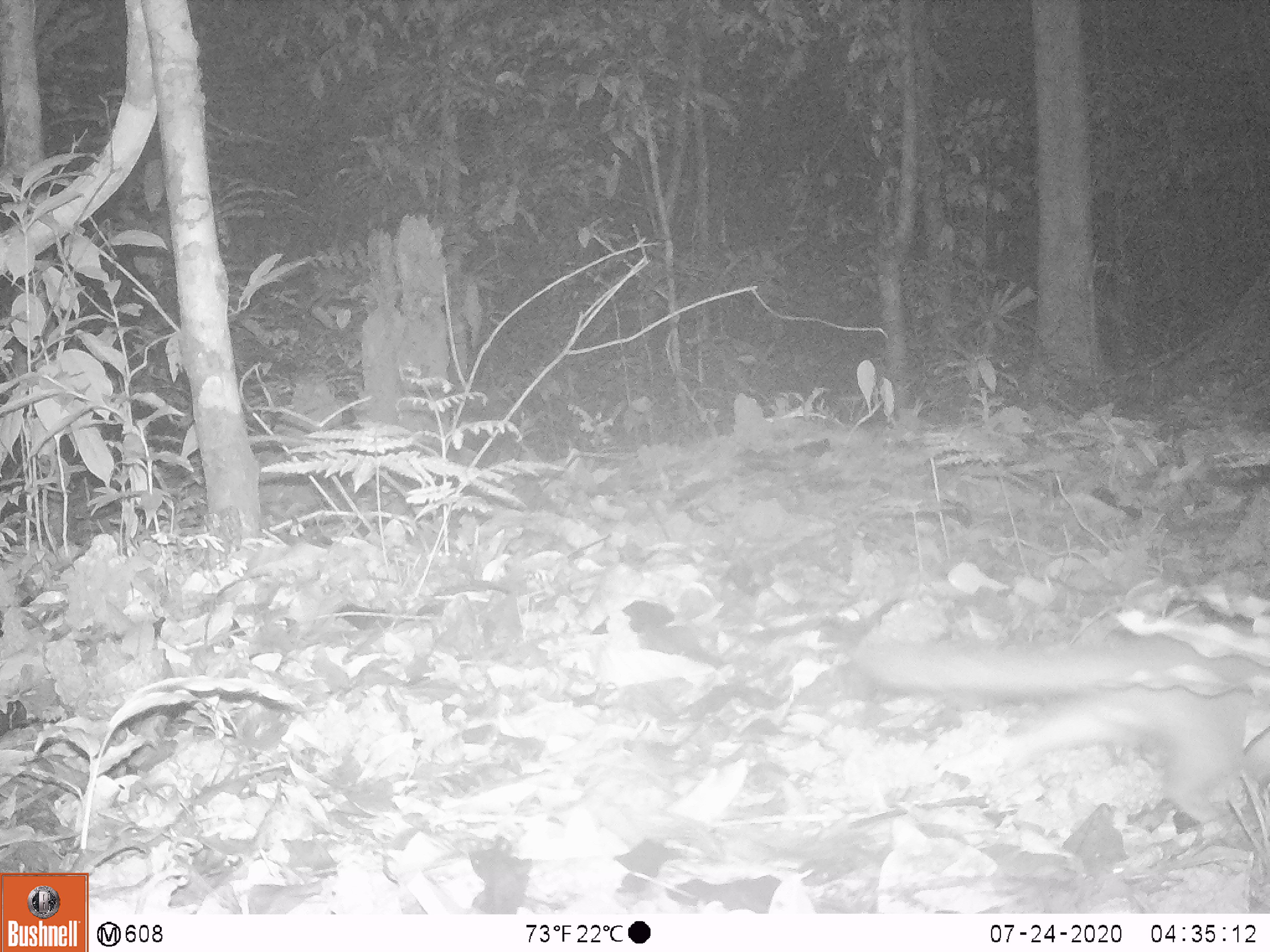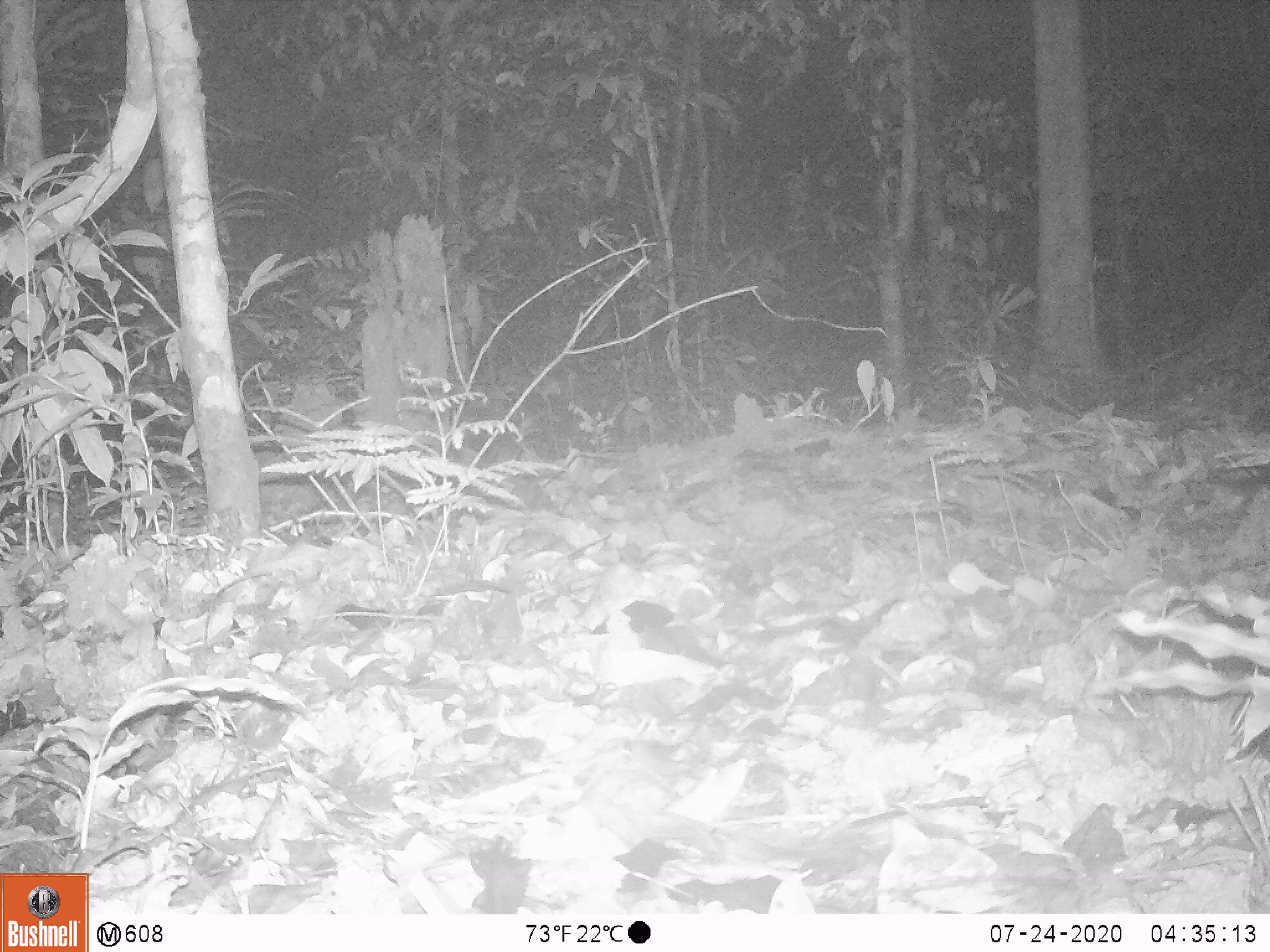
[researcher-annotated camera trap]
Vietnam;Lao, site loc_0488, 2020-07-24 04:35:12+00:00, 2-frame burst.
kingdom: Animalia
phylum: Chordata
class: Mammalia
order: Carnivora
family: Mustelidae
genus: Melogale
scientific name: Melogale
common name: ferret badger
Ferret badger (Melogale). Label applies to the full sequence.